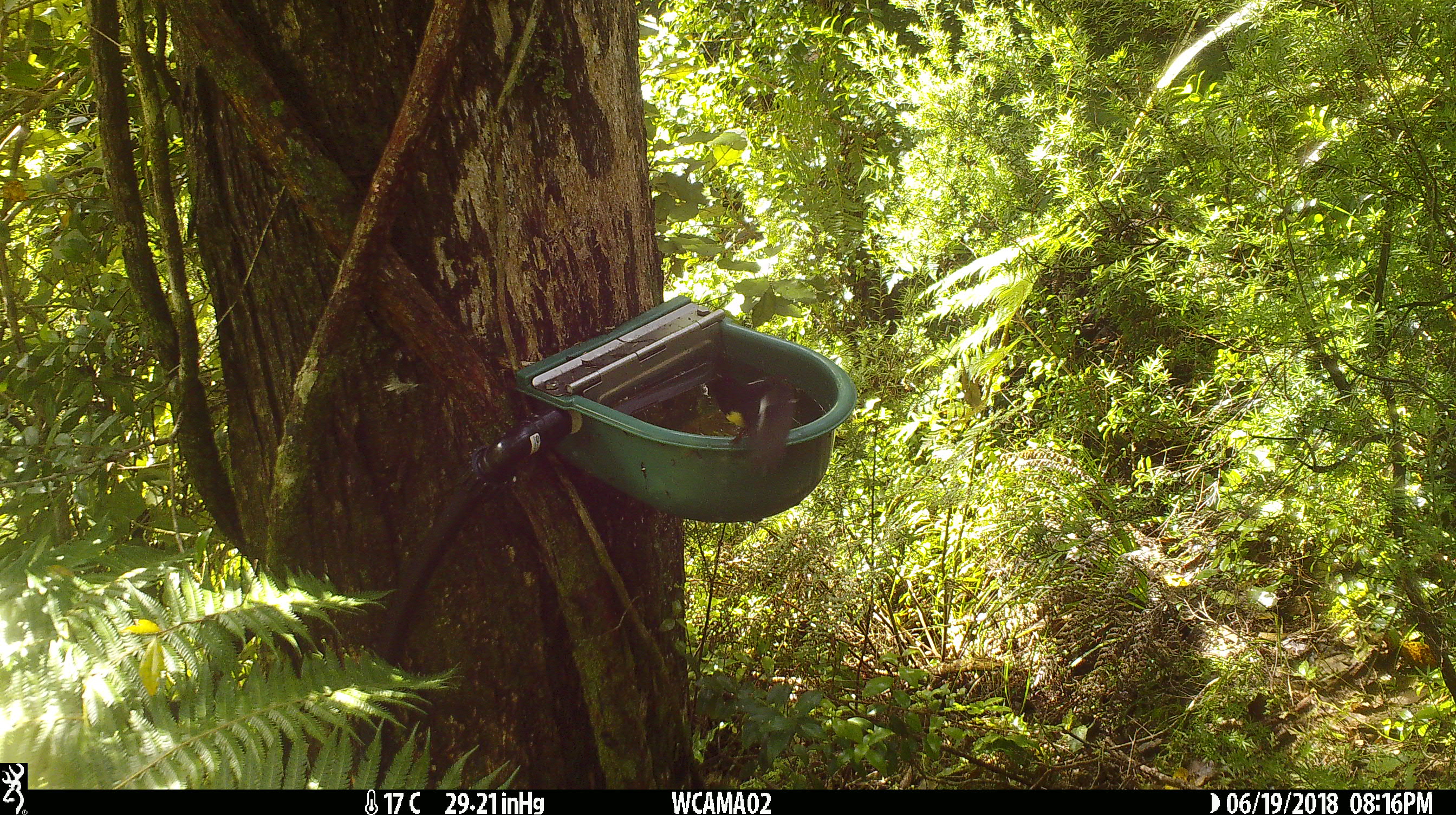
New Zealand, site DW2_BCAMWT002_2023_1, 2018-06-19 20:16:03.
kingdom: Animalia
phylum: Chordata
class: Aves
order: Passeriformes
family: Petroicidae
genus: Petroica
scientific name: Petroica macrocephala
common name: tomtit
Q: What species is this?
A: Tomtit (Petroica macrocephala).